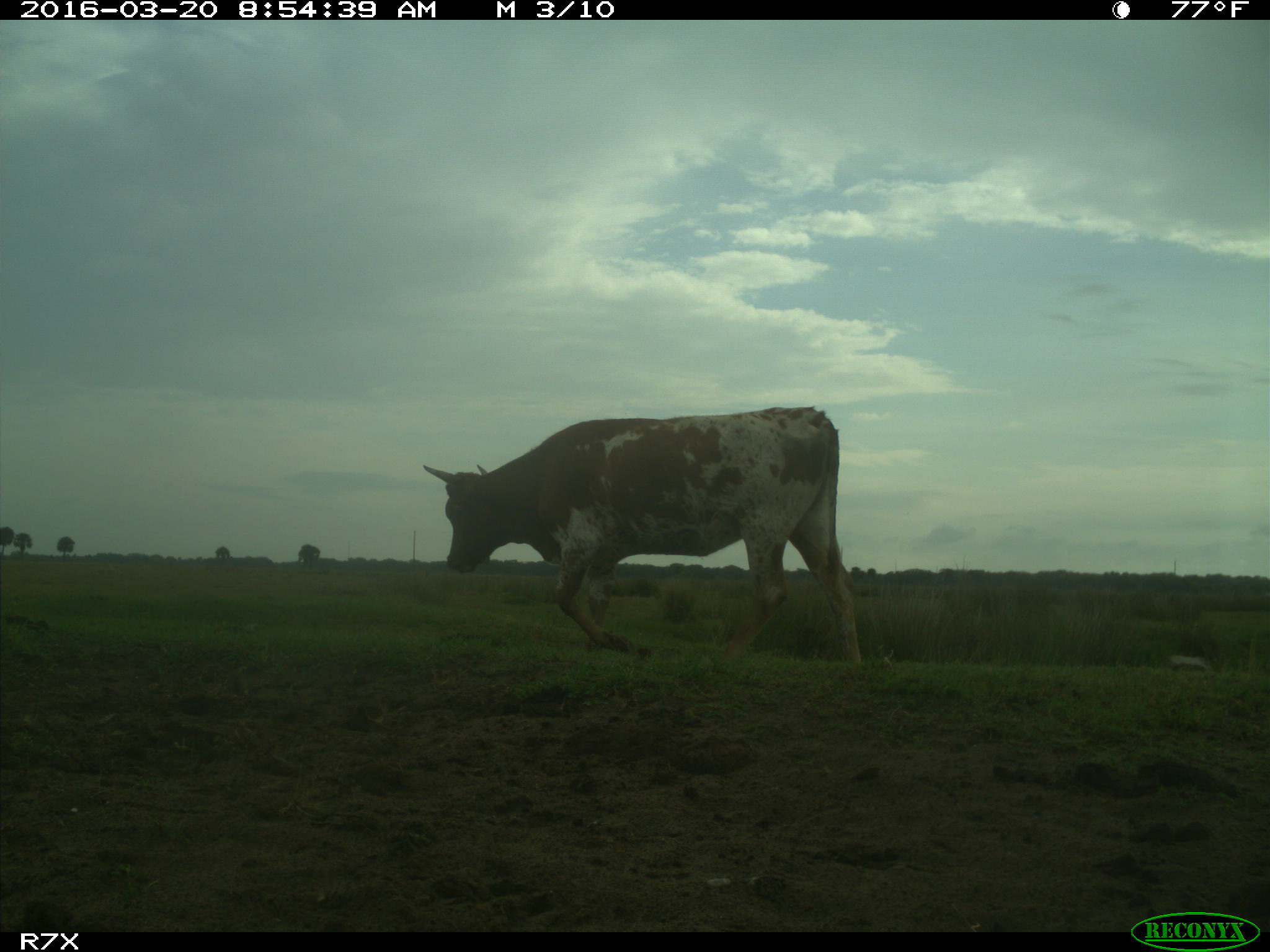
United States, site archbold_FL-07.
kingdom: Animalia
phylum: Chordata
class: Mammalia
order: Artiodactyla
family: Bovidae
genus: Bos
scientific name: Bos taurus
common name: domestic cow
Bos taurus (domestic cow).